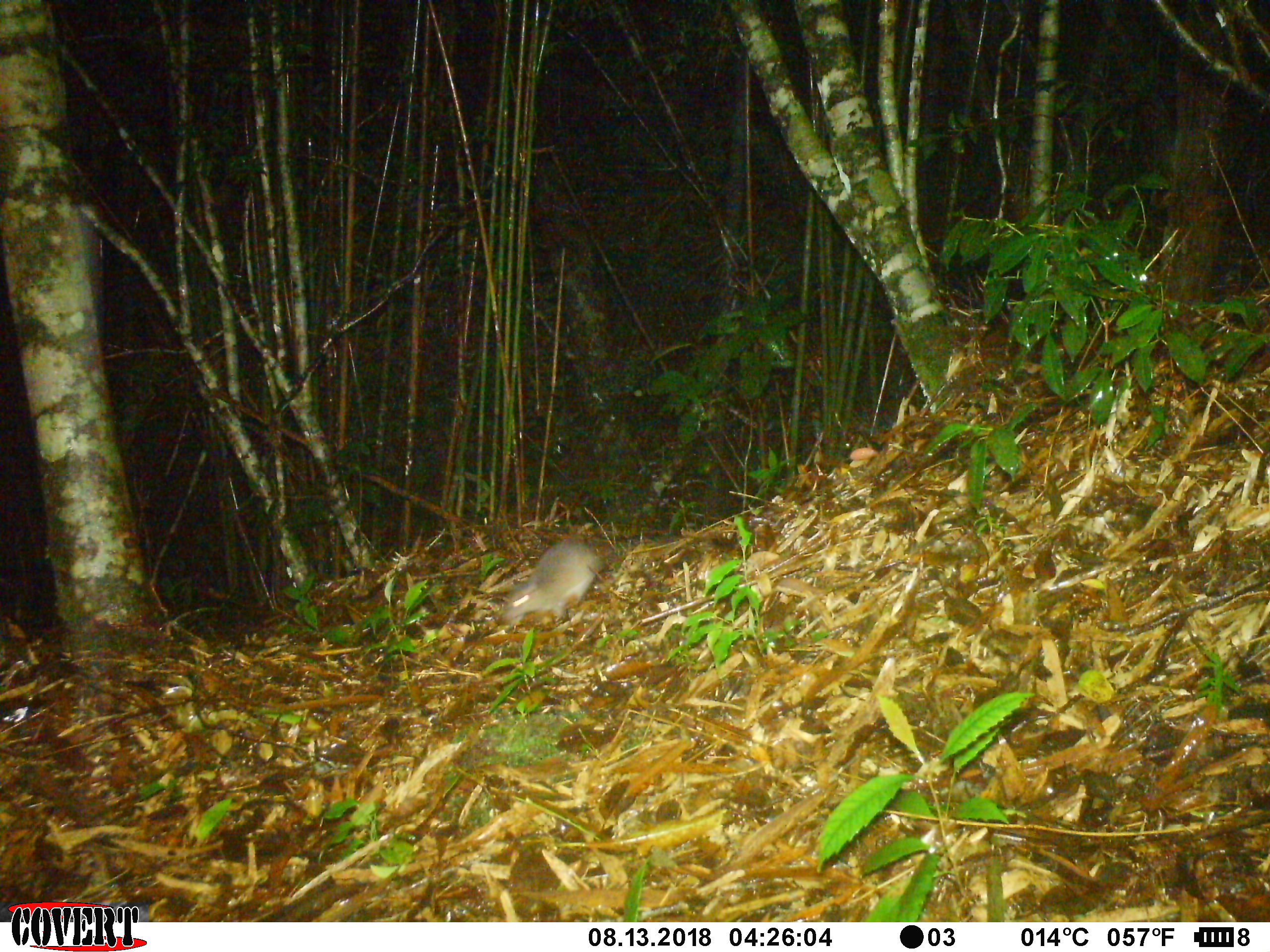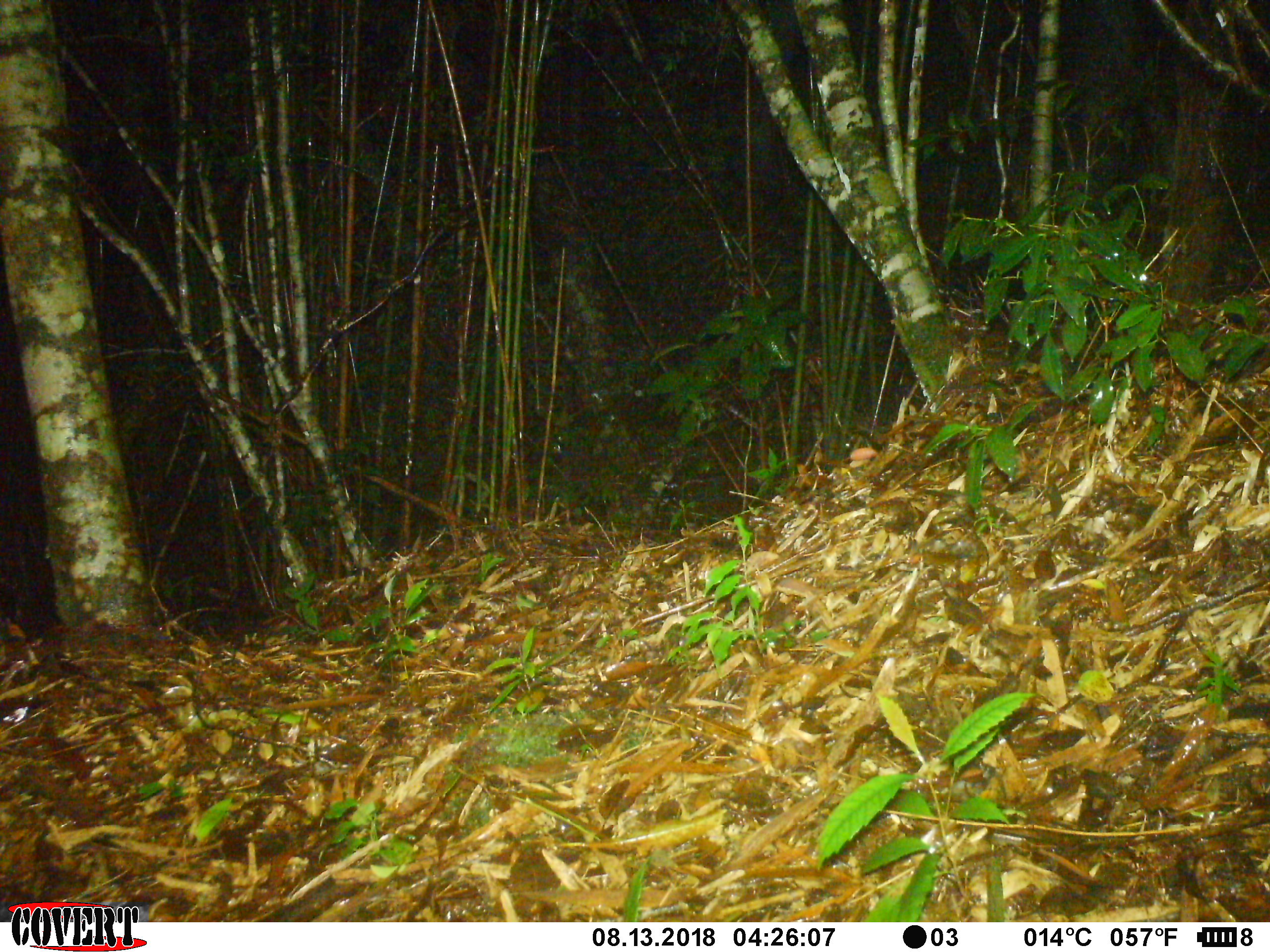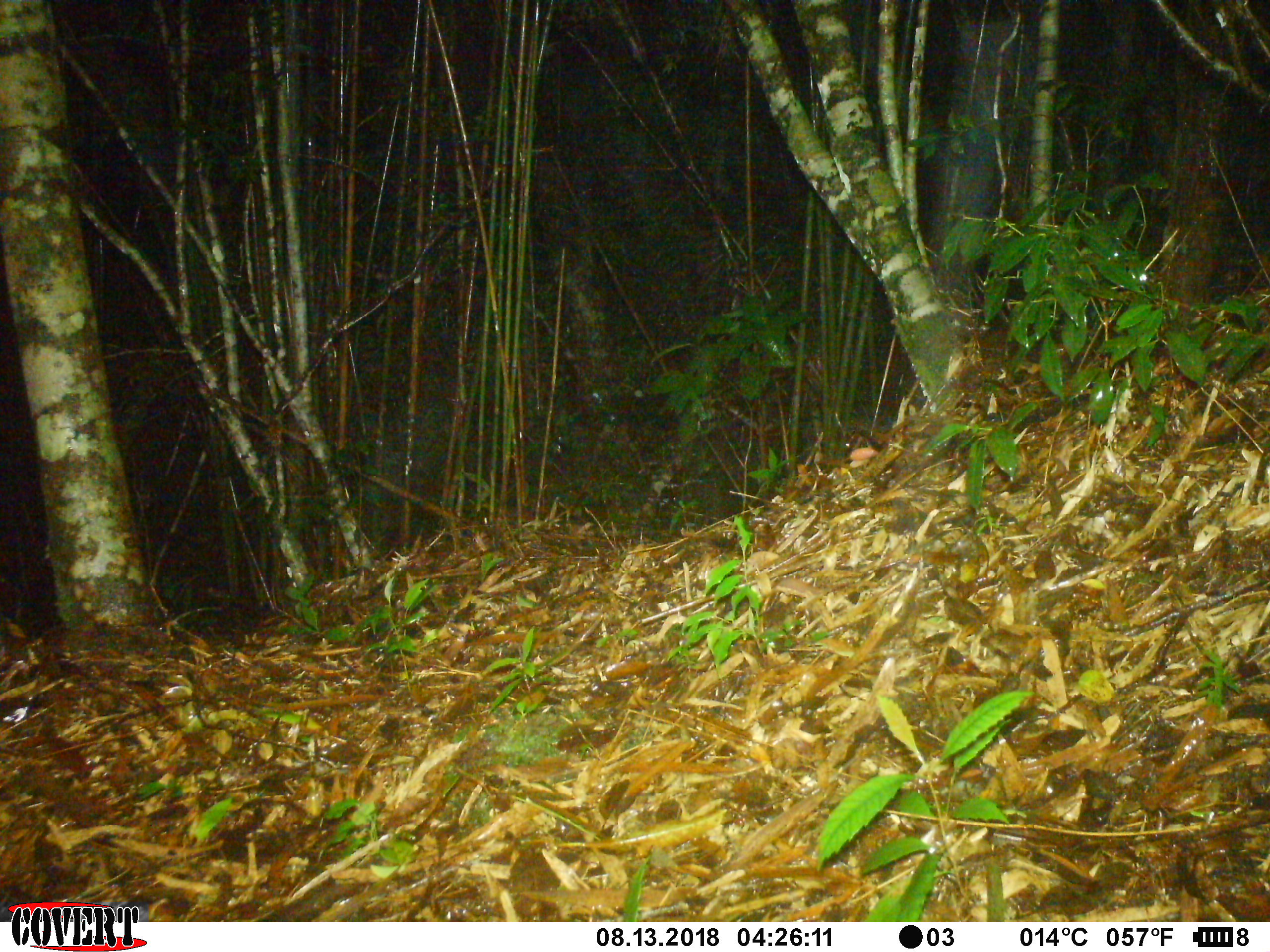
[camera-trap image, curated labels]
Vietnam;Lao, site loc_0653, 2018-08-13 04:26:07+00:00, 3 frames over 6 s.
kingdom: Animalia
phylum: Chordata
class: Mammalia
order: Rodentia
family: Muridae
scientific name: Muridae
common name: old-world mice and rats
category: unidentified murid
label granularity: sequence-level